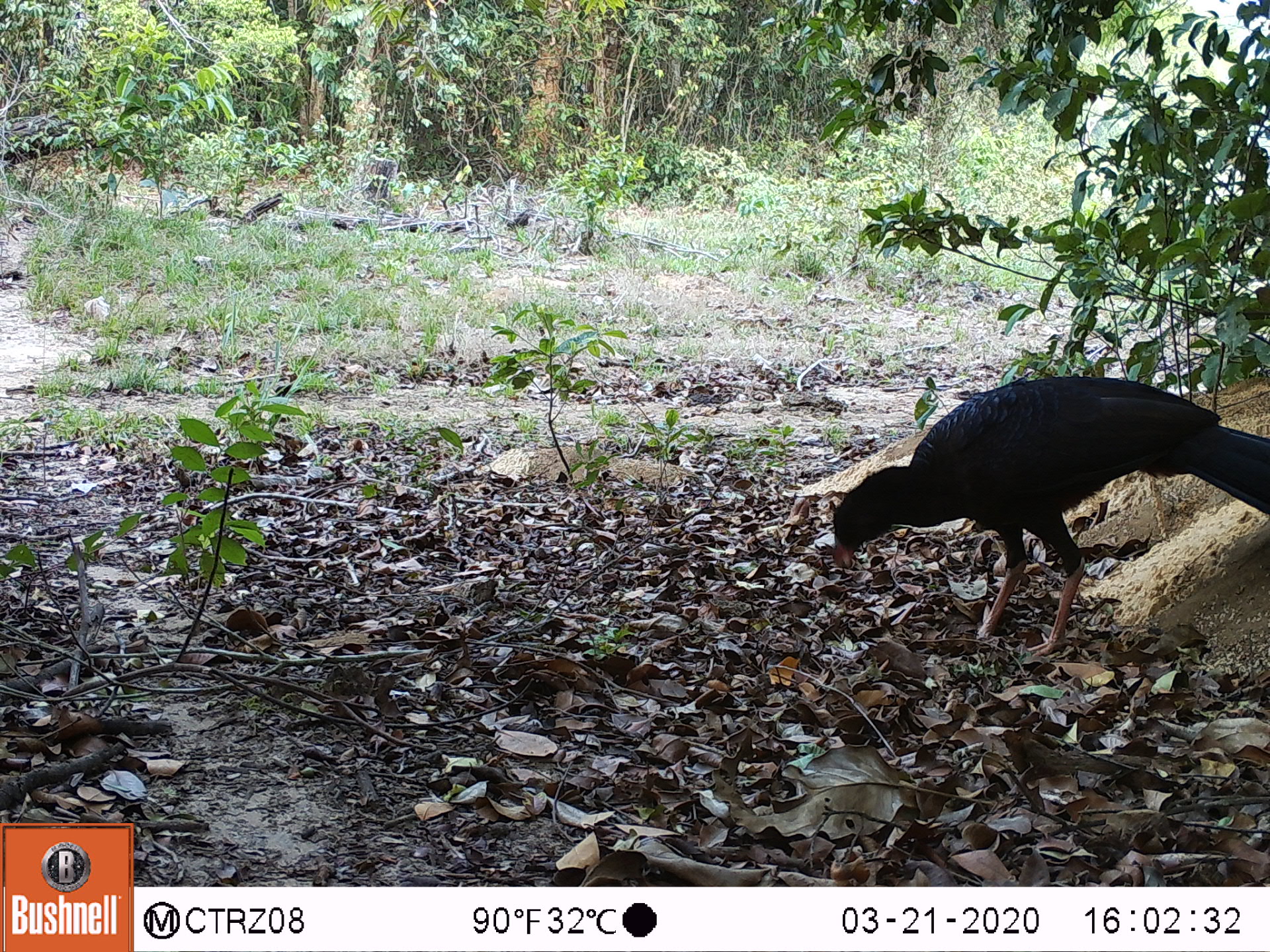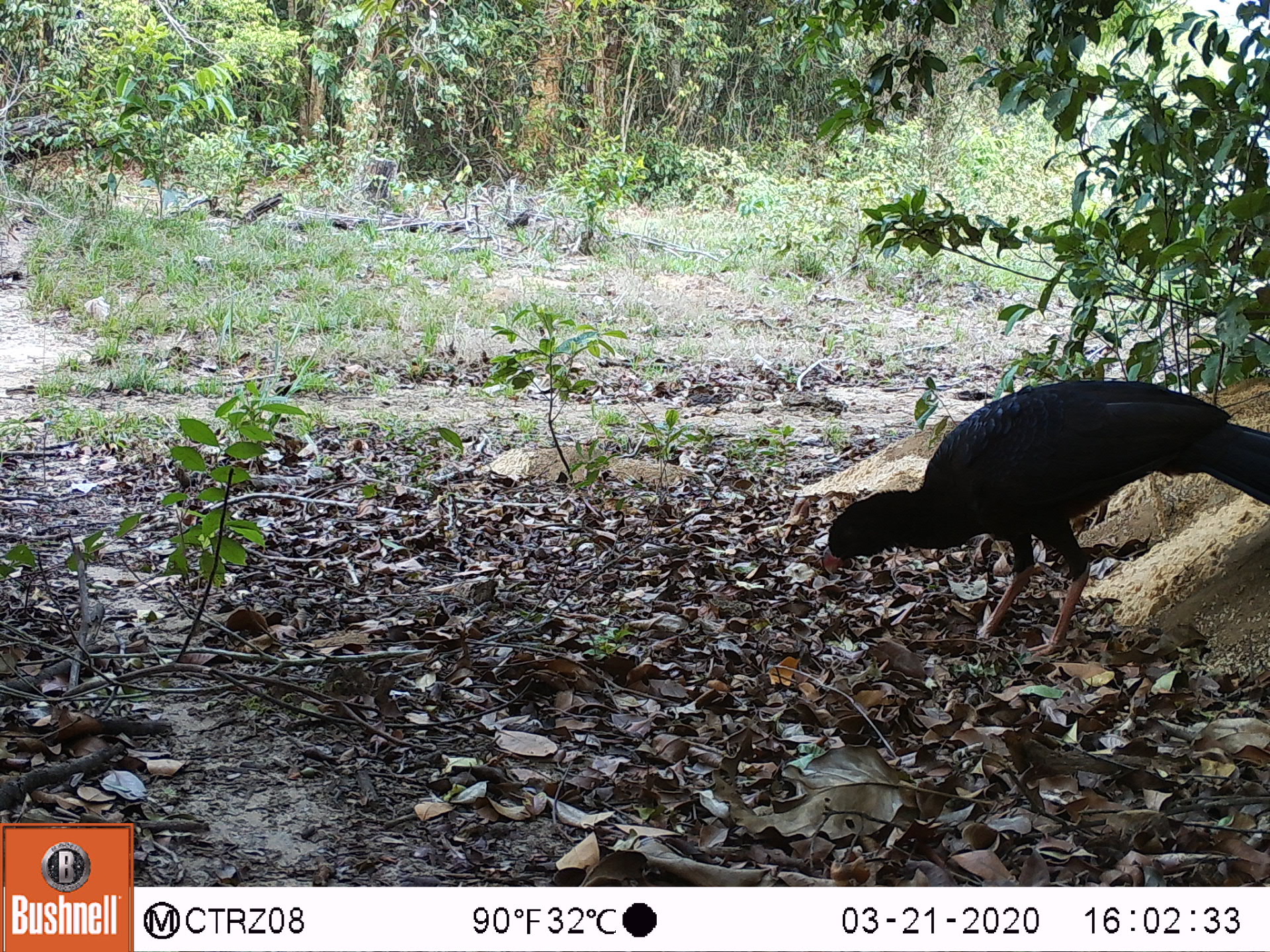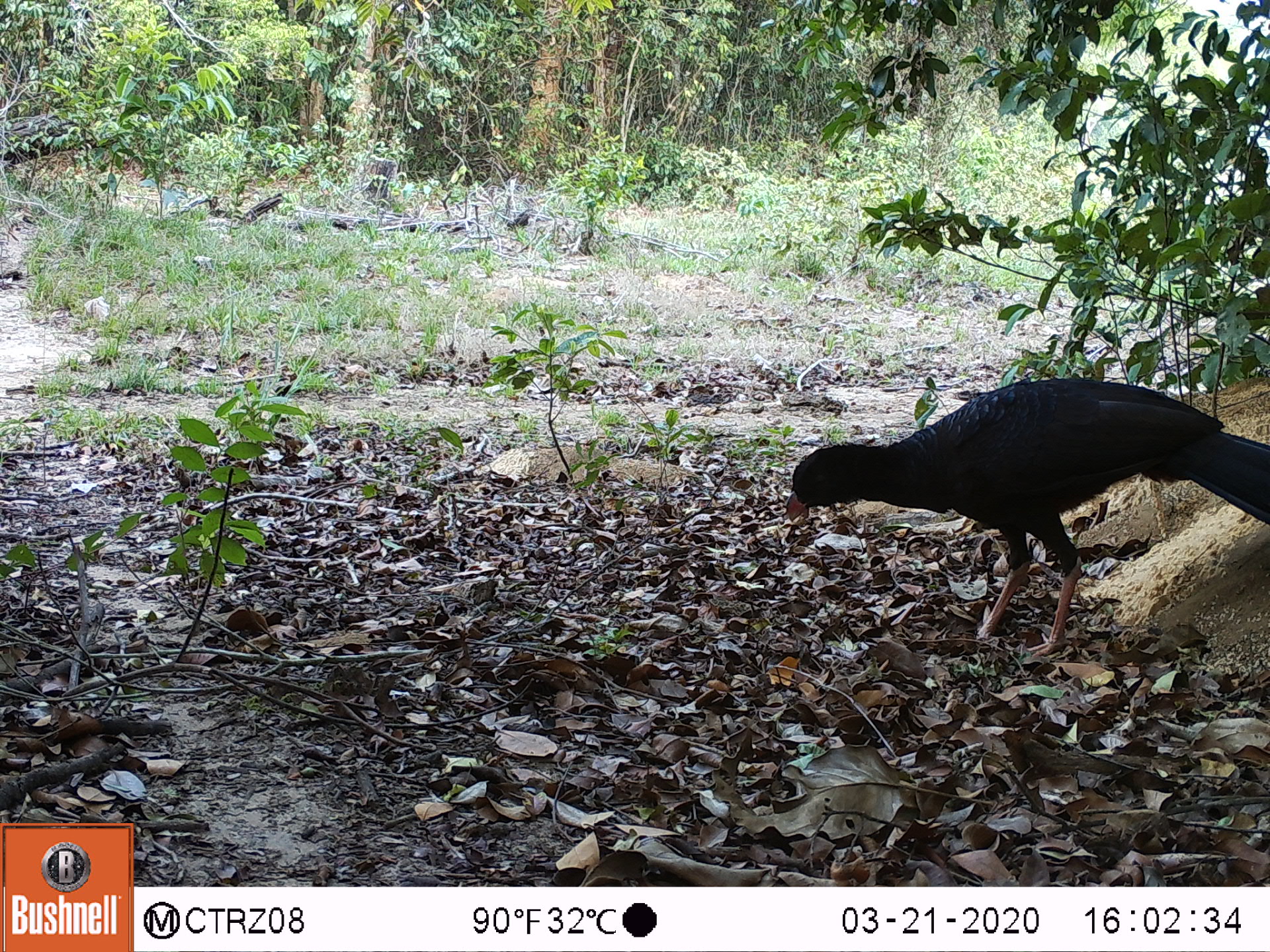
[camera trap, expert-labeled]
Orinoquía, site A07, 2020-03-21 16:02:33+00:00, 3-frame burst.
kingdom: Animalia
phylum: Chordata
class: Aves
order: Galliformes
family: Cracidae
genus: Mitu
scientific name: Mitu salvini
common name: salvin's currasow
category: salvins curassow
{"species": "salvins curassow (salvin's currasow) (Mitu salvini)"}